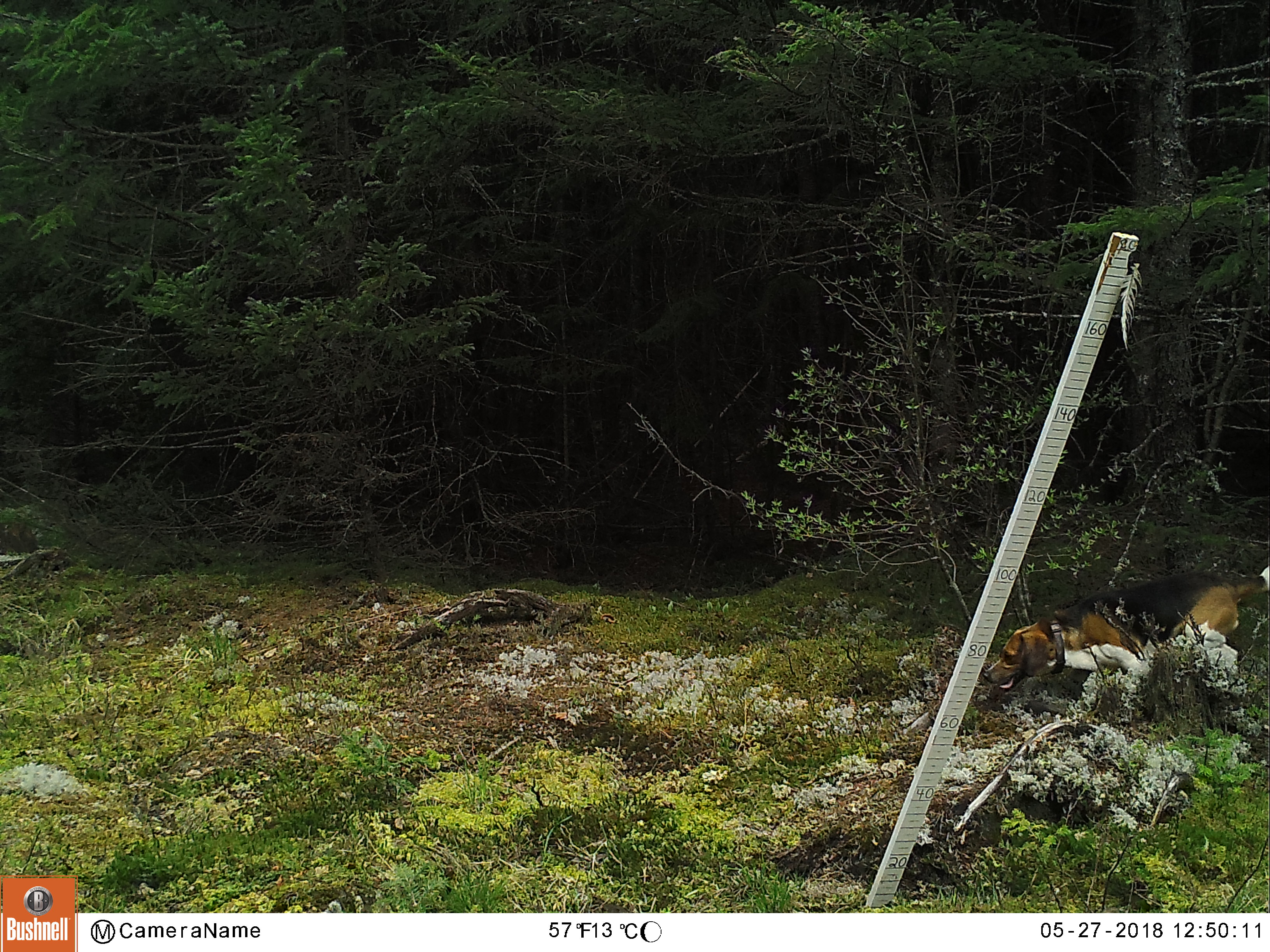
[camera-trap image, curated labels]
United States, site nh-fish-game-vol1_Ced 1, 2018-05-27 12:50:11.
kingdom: Animalia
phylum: Chordata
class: Mammalia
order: Carnivora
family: Canidae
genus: Canis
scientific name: Canis familiaris familiaris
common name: domestic dog